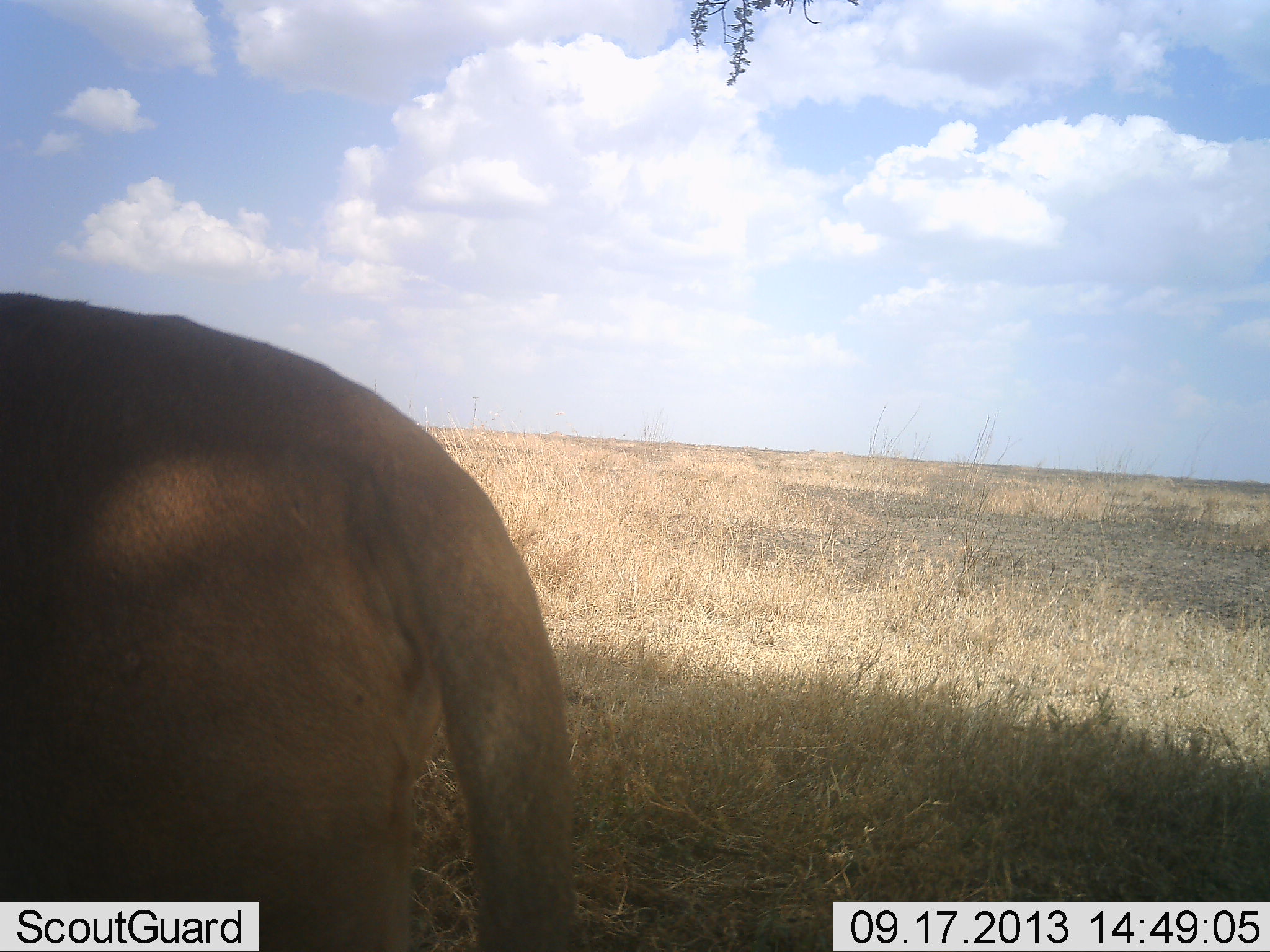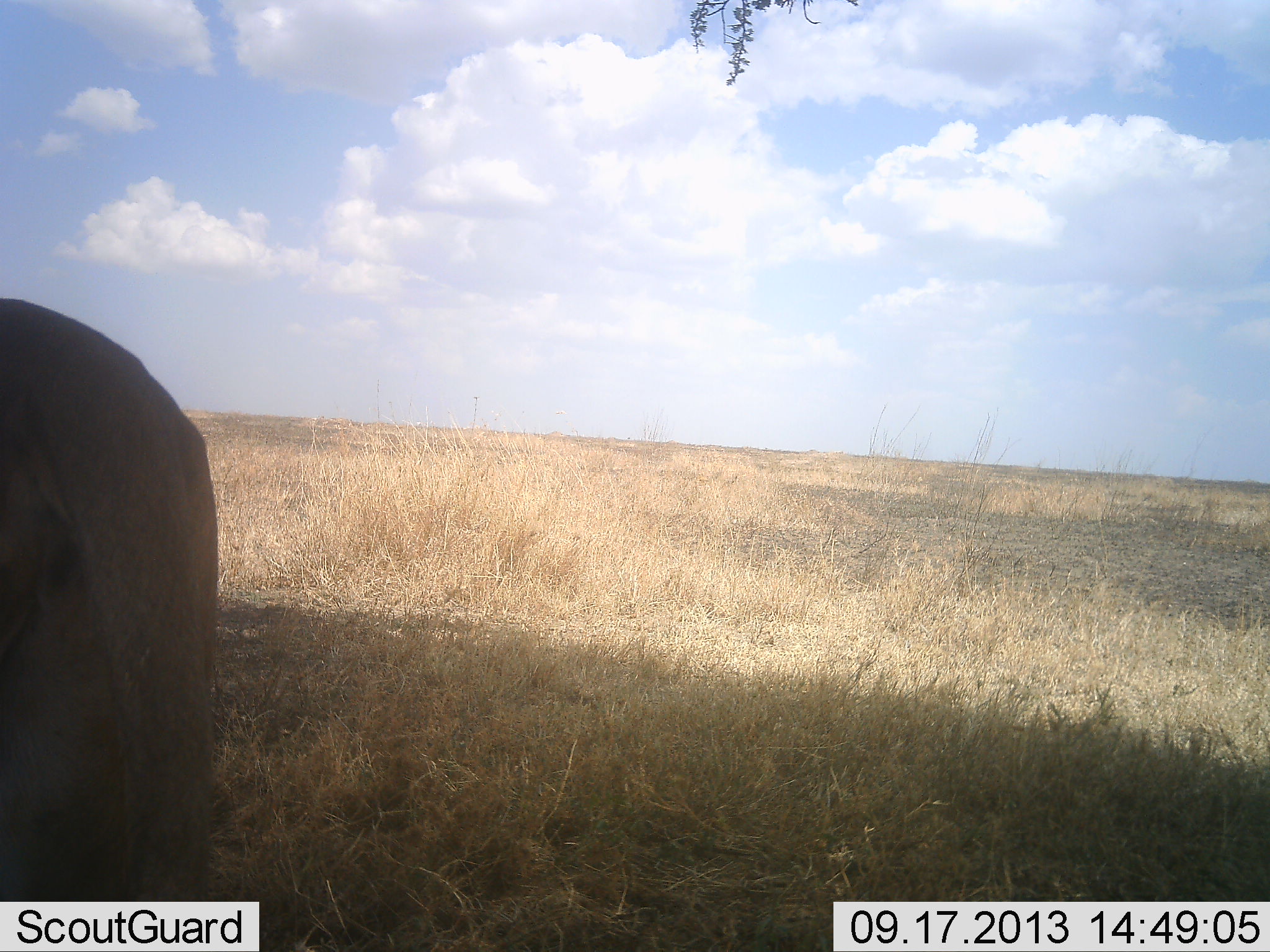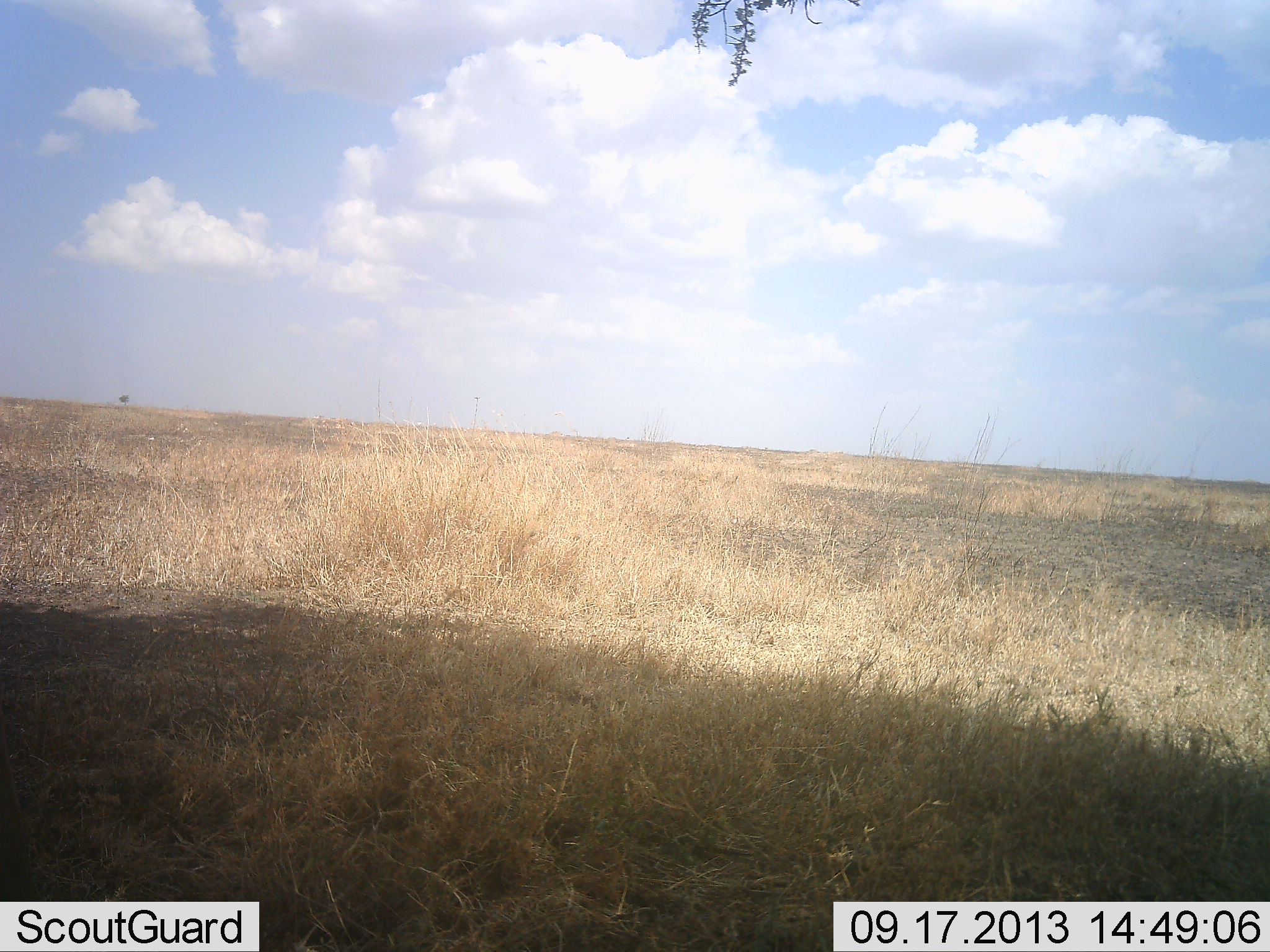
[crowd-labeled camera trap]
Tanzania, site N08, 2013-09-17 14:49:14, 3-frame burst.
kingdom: Animalia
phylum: Chordata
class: Mammalia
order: Carnivora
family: Felidae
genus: Panthera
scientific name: Panthera leo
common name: lion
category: lionfemale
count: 1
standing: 11%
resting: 0%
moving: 89%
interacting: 0%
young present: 0%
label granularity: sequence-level